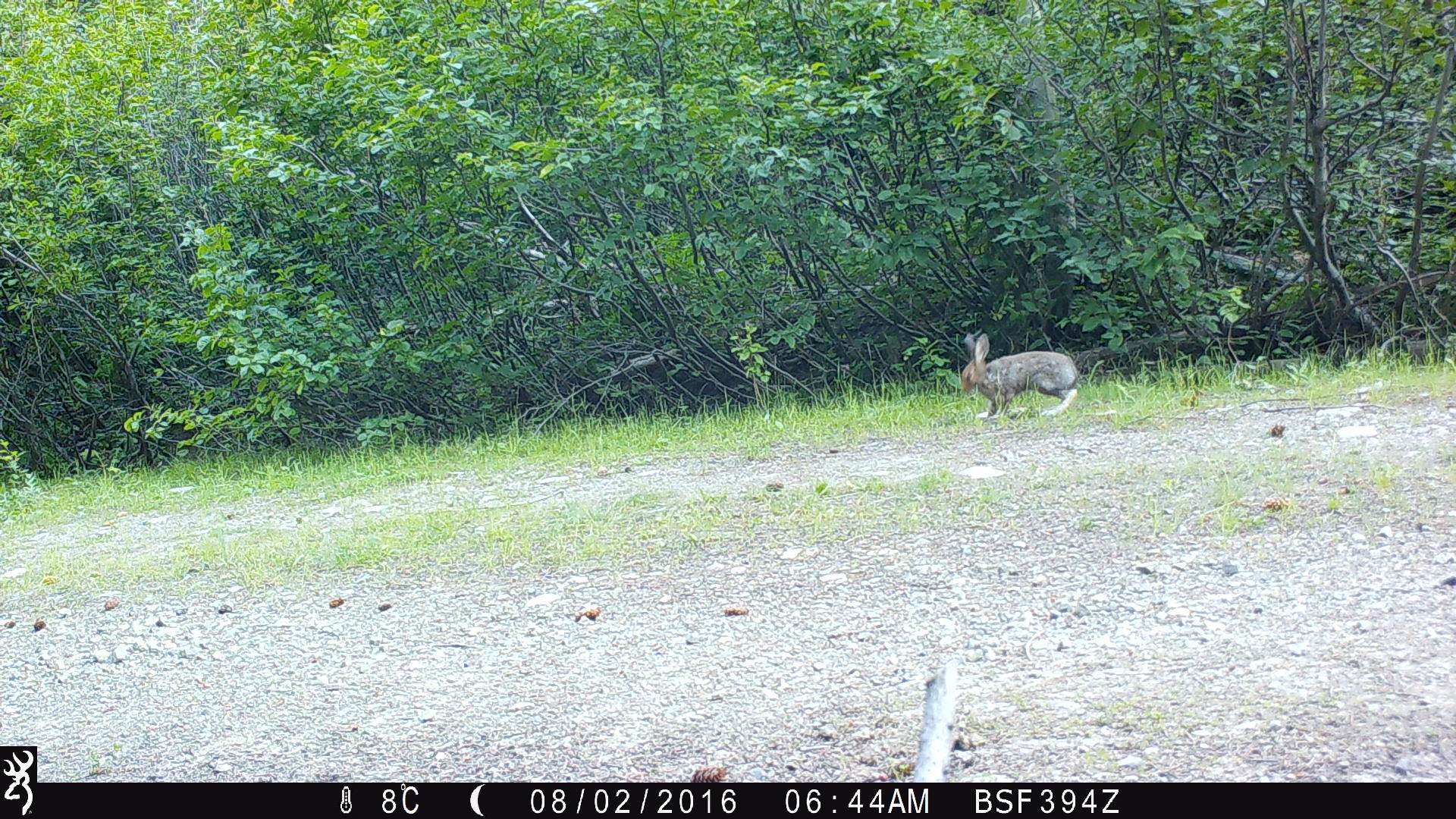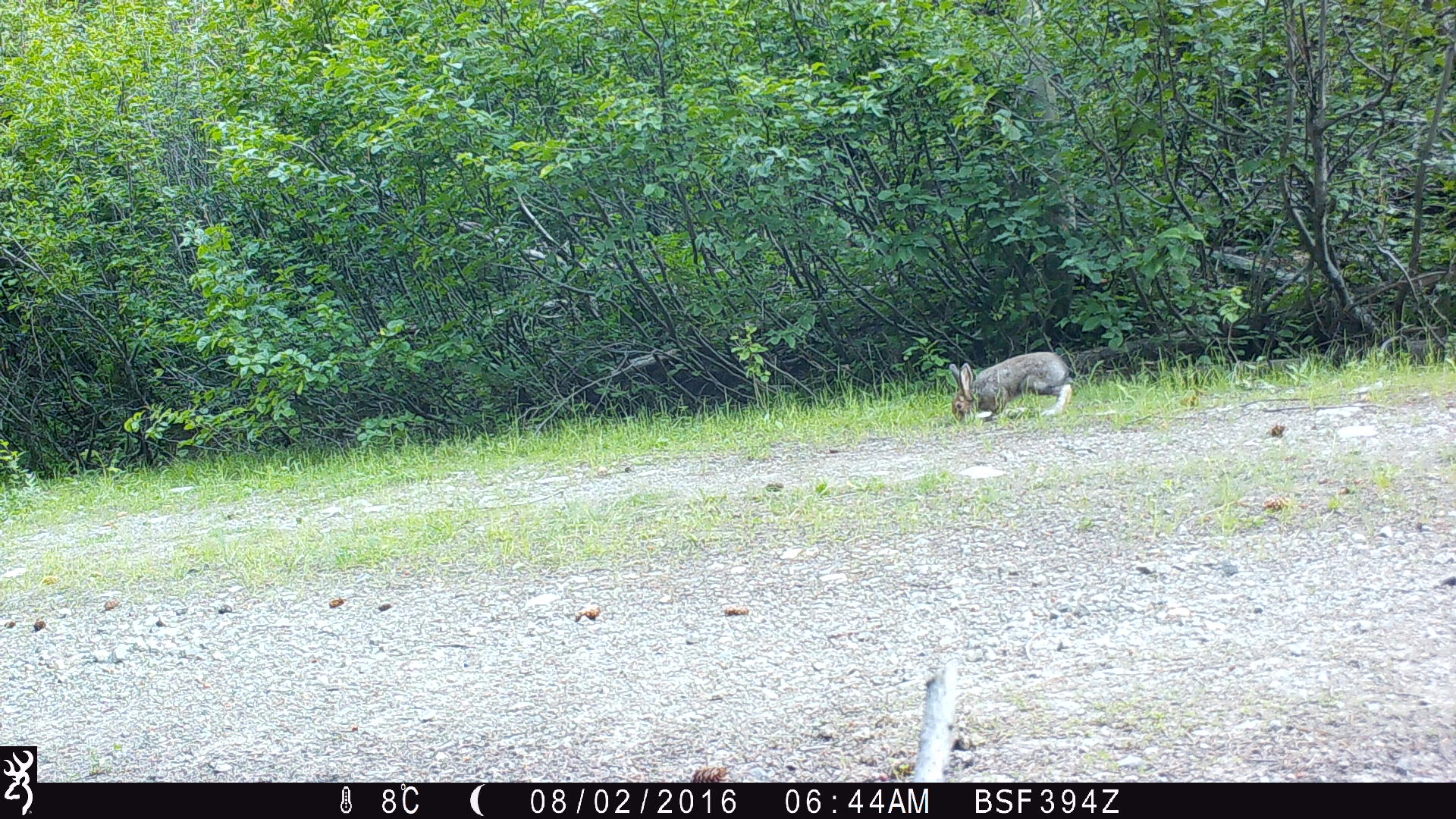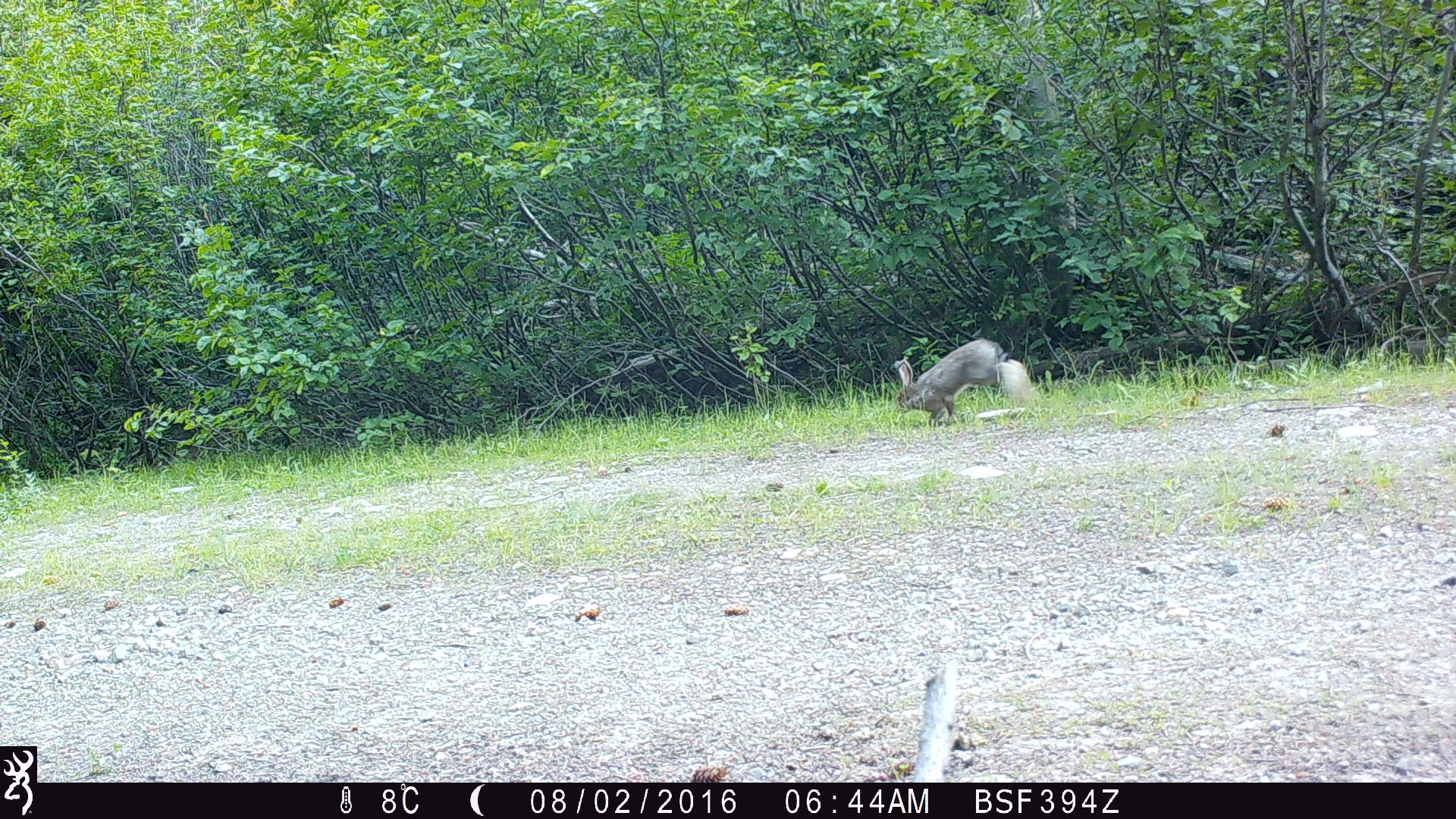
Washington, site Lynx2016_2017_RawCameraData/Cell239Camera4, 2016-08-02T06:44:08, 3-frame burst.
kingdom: Animalia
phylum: Chordata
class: Mammalia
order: Lagomorpha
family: Leporidae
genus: Lepus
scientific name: Lepus americanus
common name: snowshoe hare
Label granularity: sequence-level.